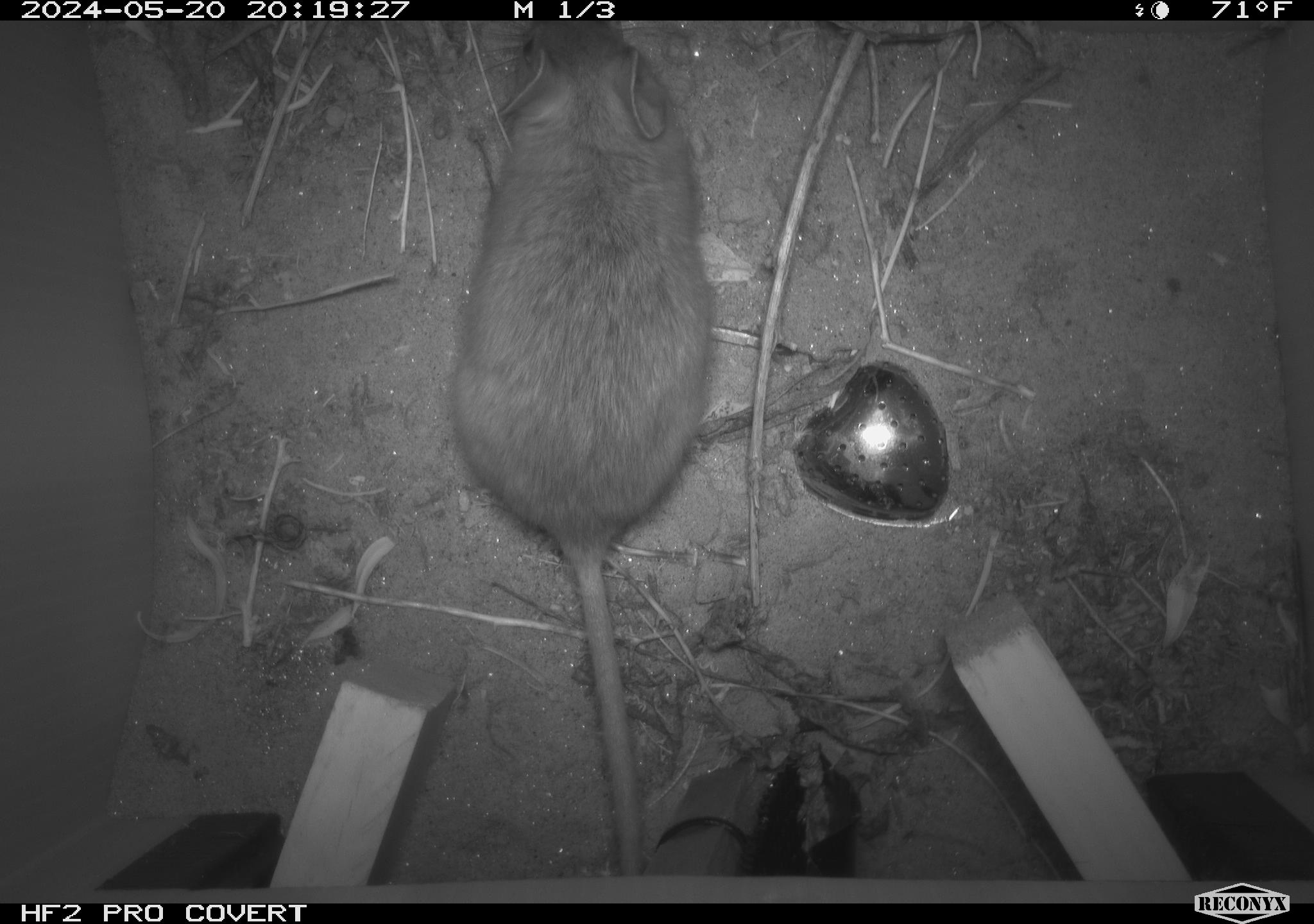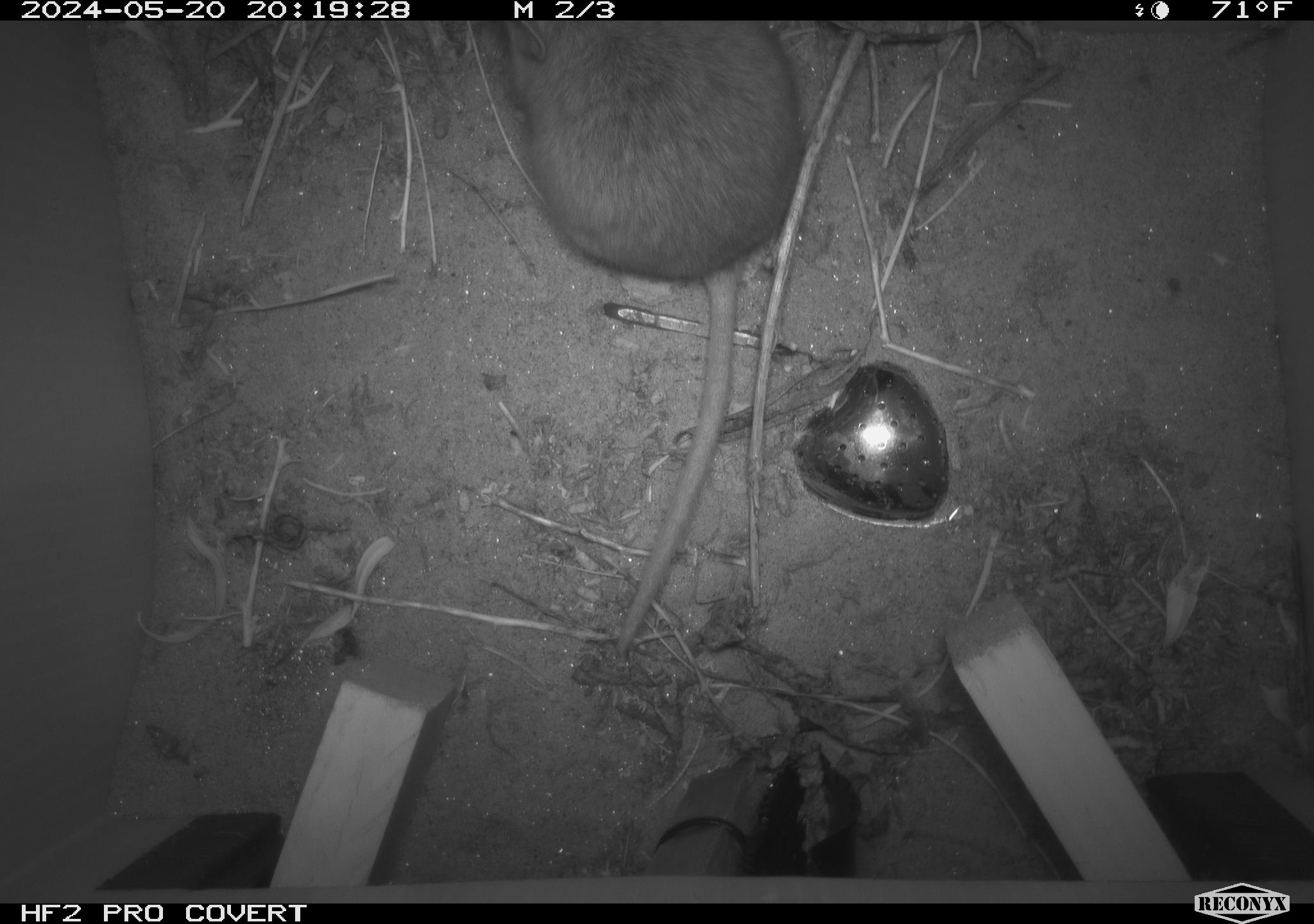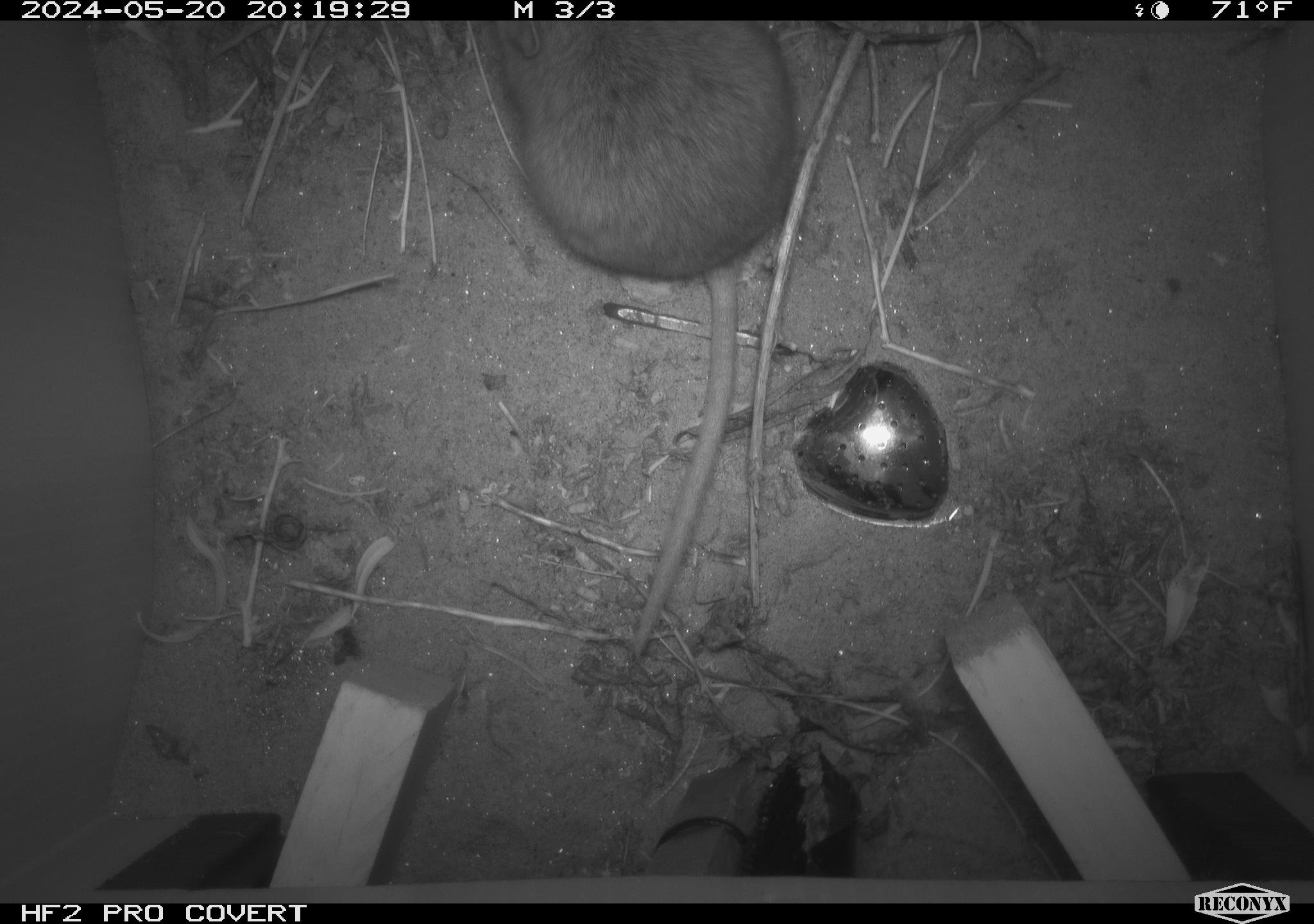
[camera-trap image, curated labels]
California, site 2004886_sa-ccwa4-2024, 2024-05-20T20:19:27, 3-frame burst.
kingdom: Animalia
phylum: Chordata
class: Mammalia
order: Rodentia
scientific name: Rodentia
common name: woodrat or rat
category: woodrat or rat species